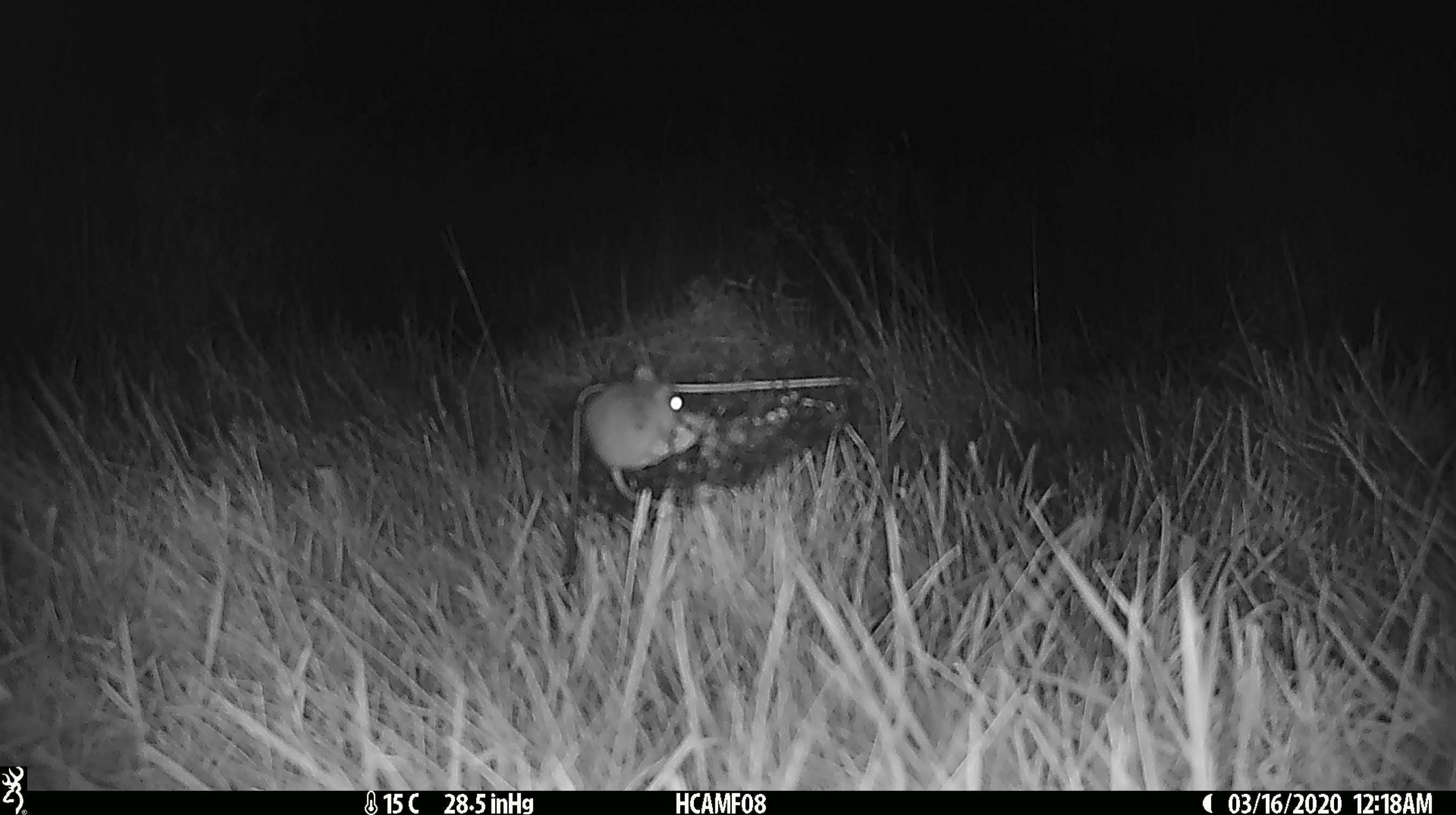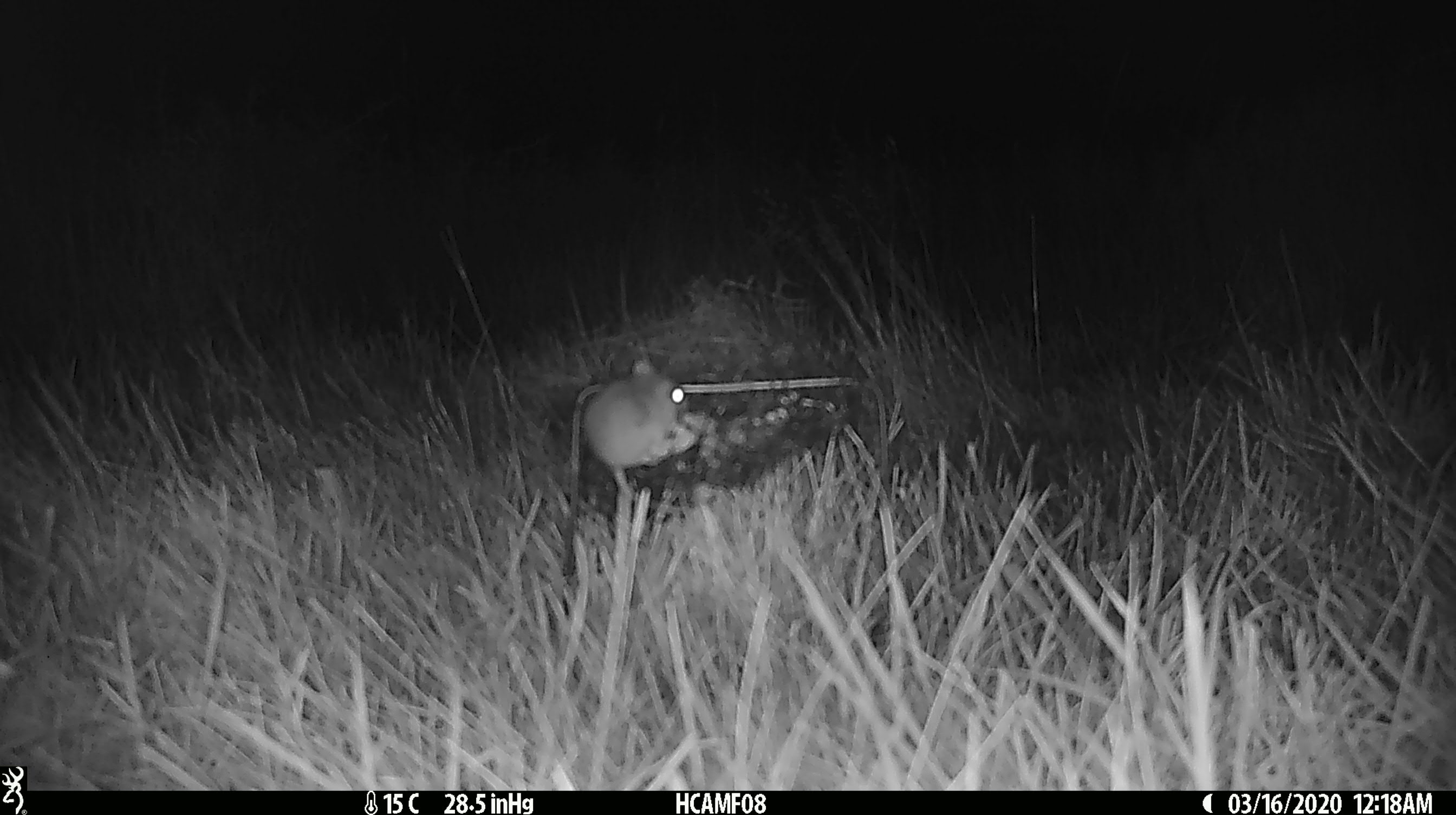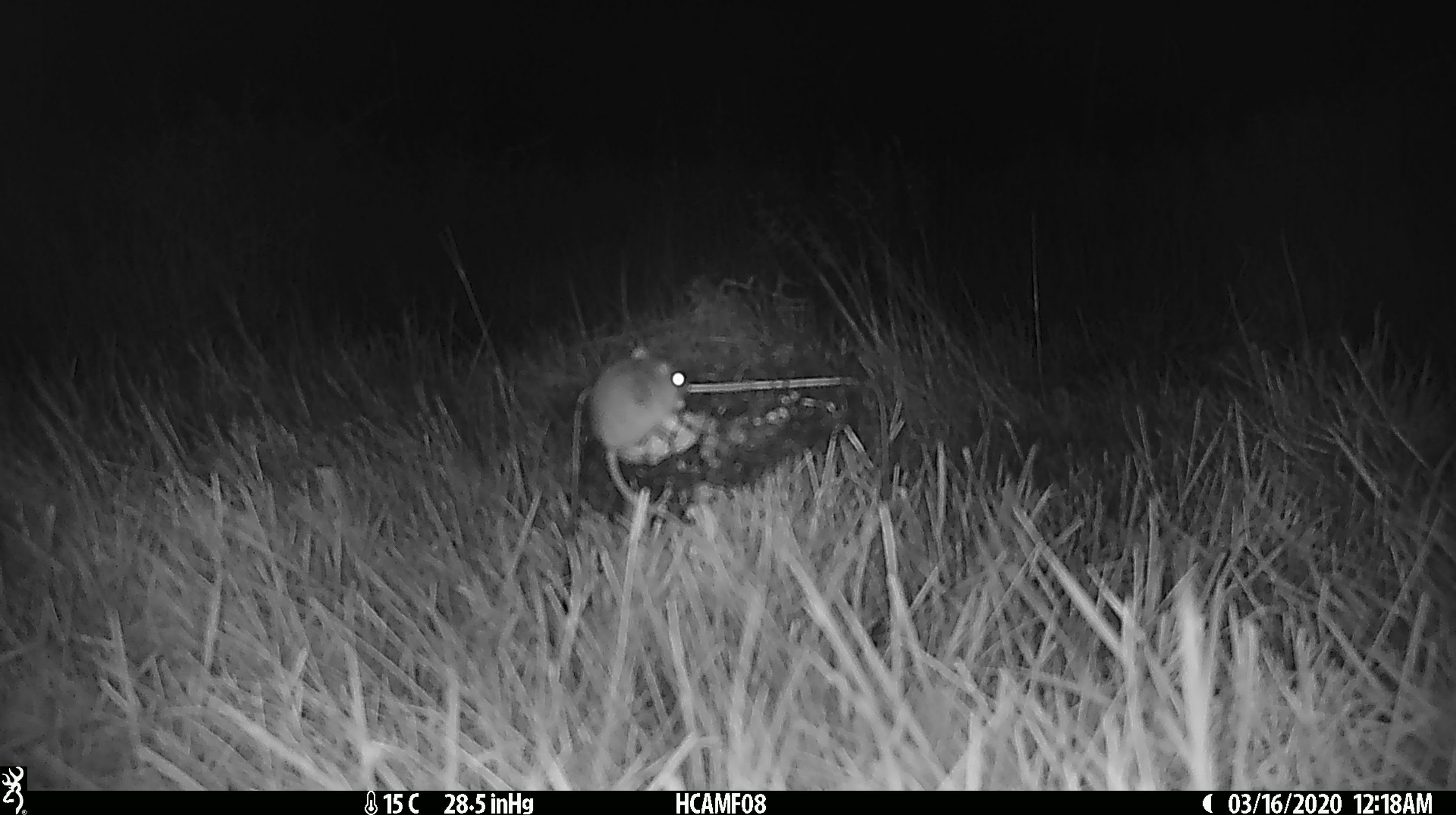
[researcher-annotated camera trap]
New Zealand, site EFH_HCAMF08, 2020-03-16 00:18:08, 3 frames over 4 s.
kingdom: Animalia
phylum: Chordata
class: Mammalia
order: Rodentia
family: Muridae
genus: Mus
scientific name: Mus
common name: mouse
Mouse (Mus).